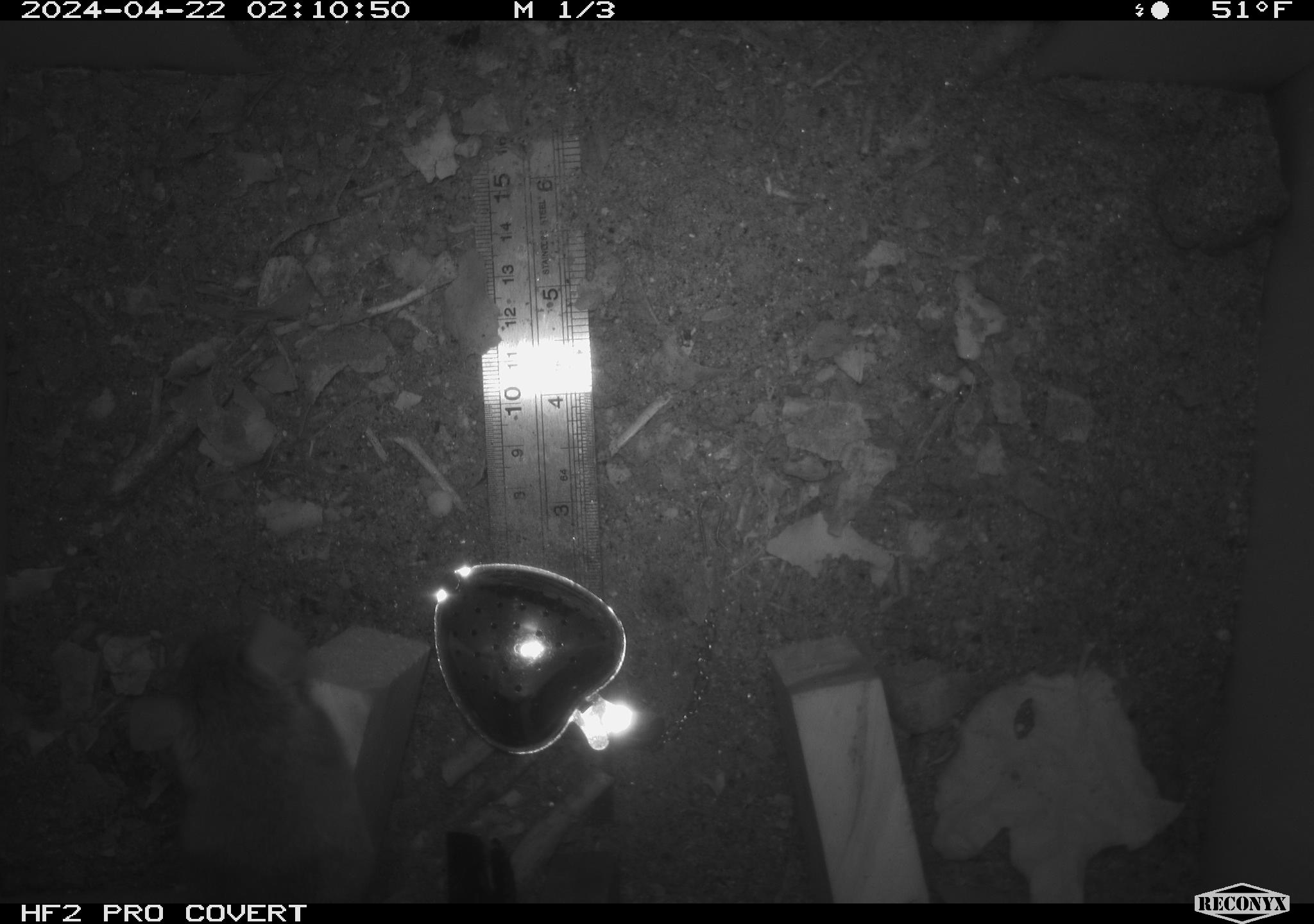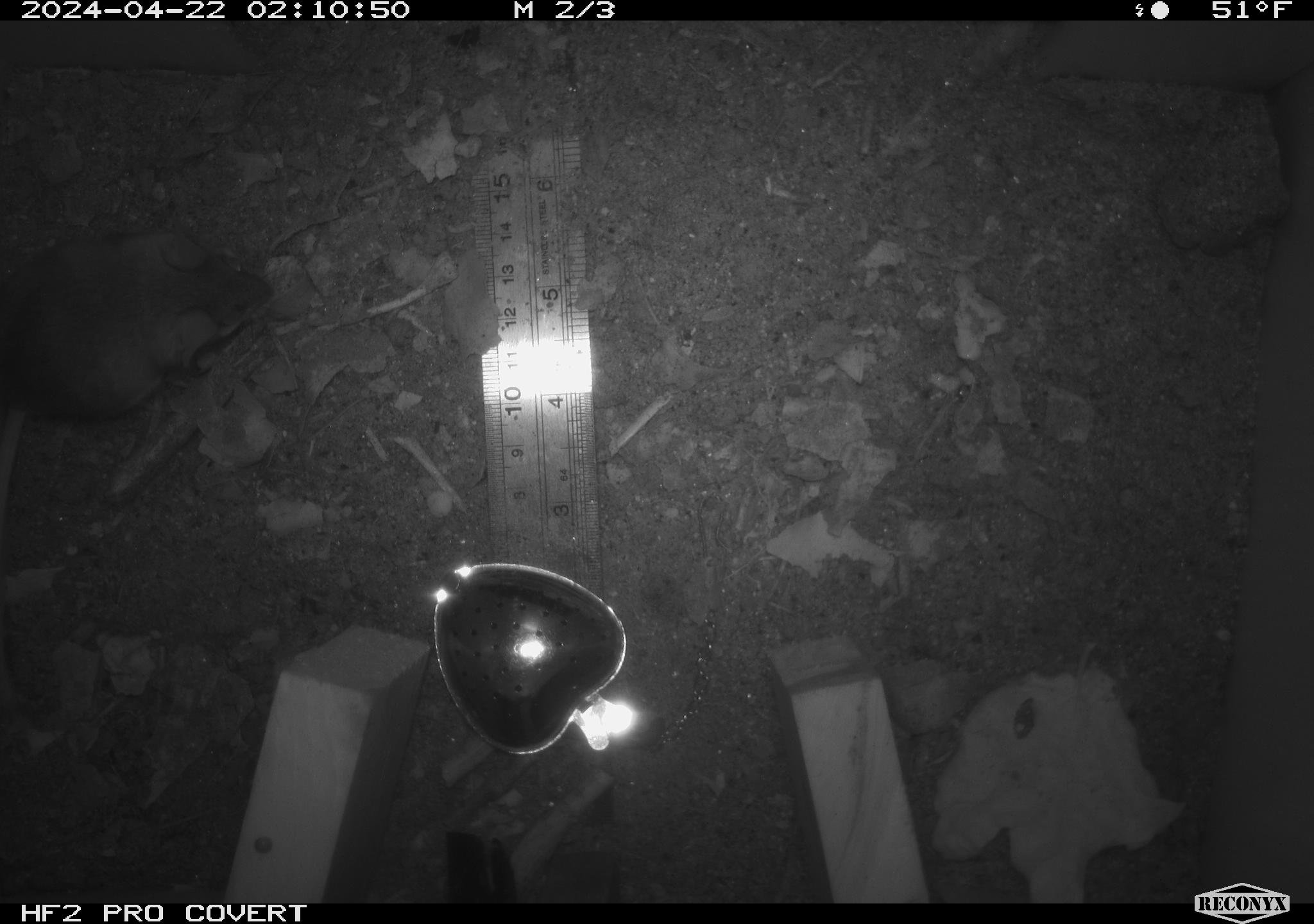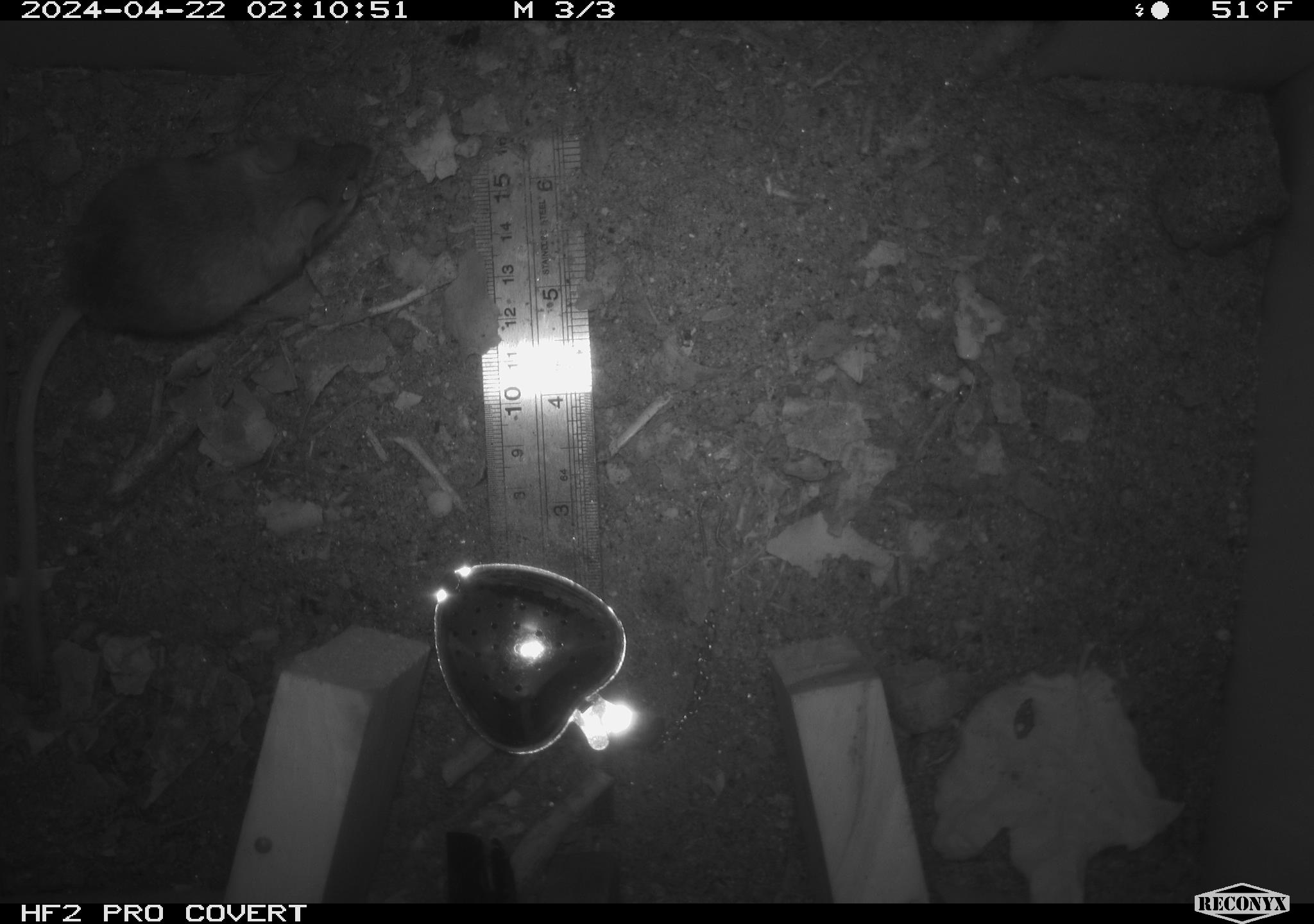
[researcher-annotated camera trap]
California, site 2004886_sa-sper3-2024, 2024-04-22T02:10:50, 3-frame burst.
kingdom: Animalia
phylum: Chordata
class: Mammalia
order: Rodentia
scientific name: Rodentia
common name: mouse species